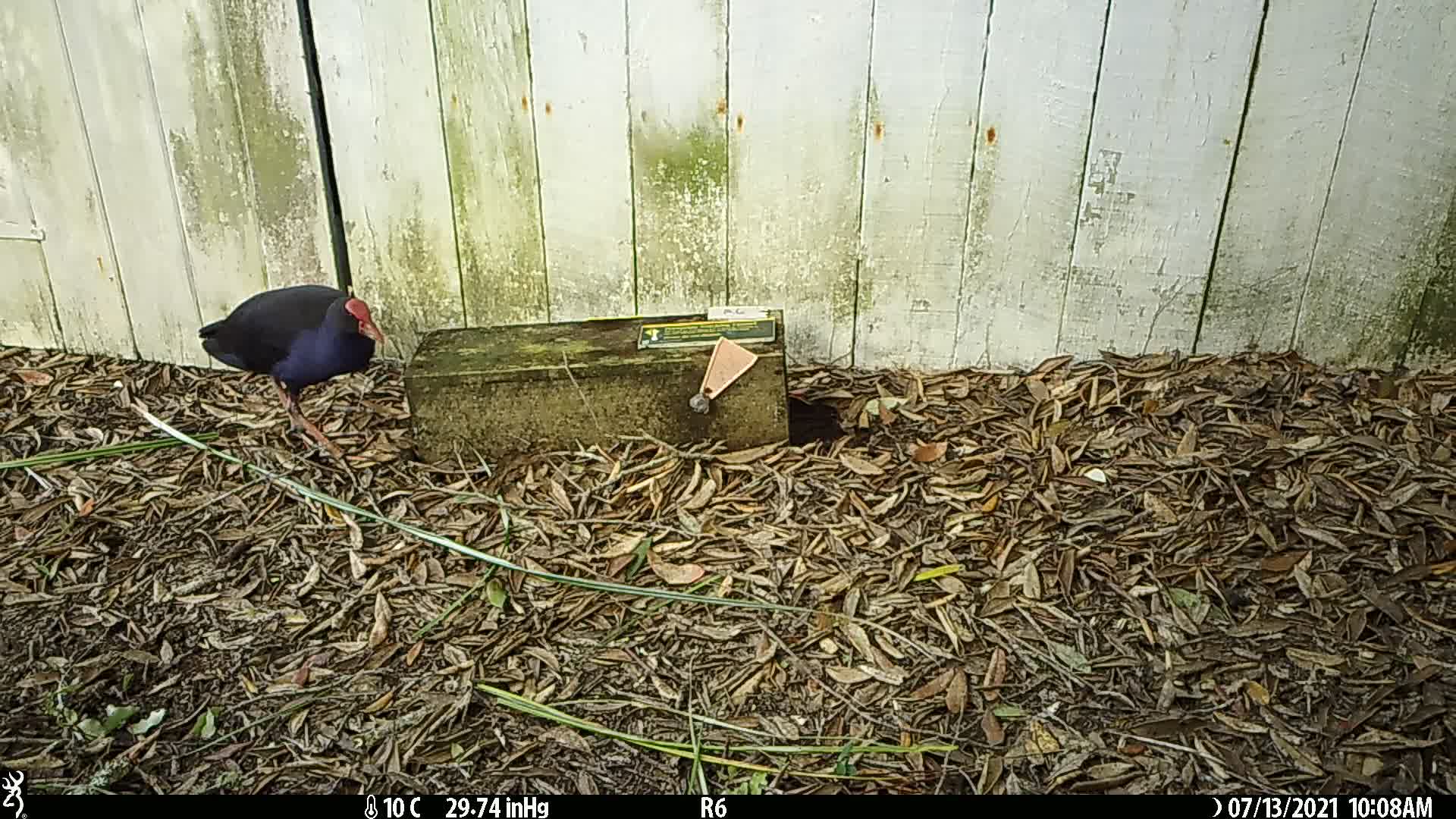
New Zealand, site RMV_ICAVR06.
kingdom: Animalia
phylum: Chordata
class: Aves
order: Gruiformes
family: Rallidae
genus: Porphyrio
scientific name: Porphyrio melanotus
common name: australasian swamphen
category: pukeko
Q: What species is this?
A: Pukeko (australasian swamphen) (Porphyrio melanotus).